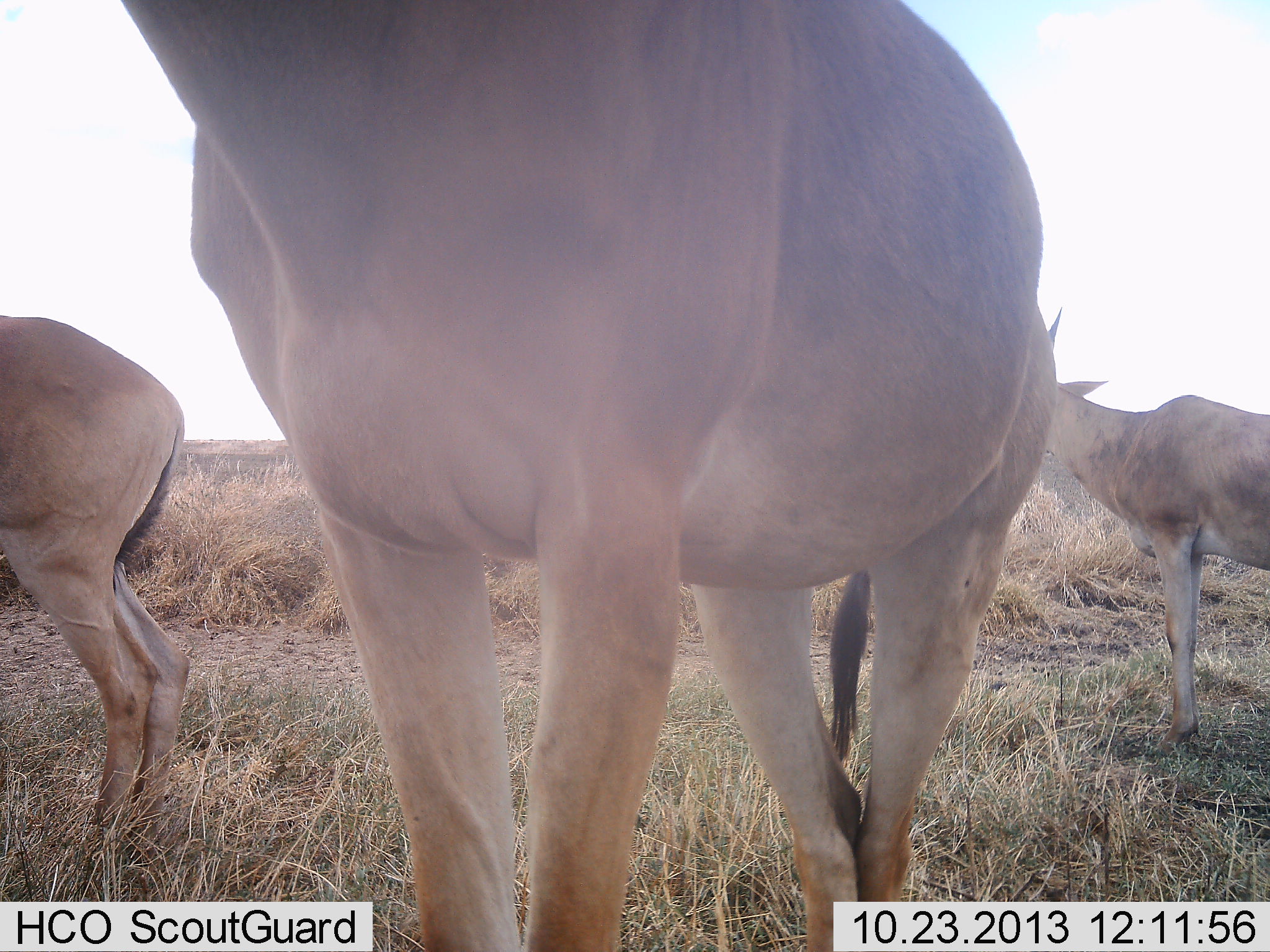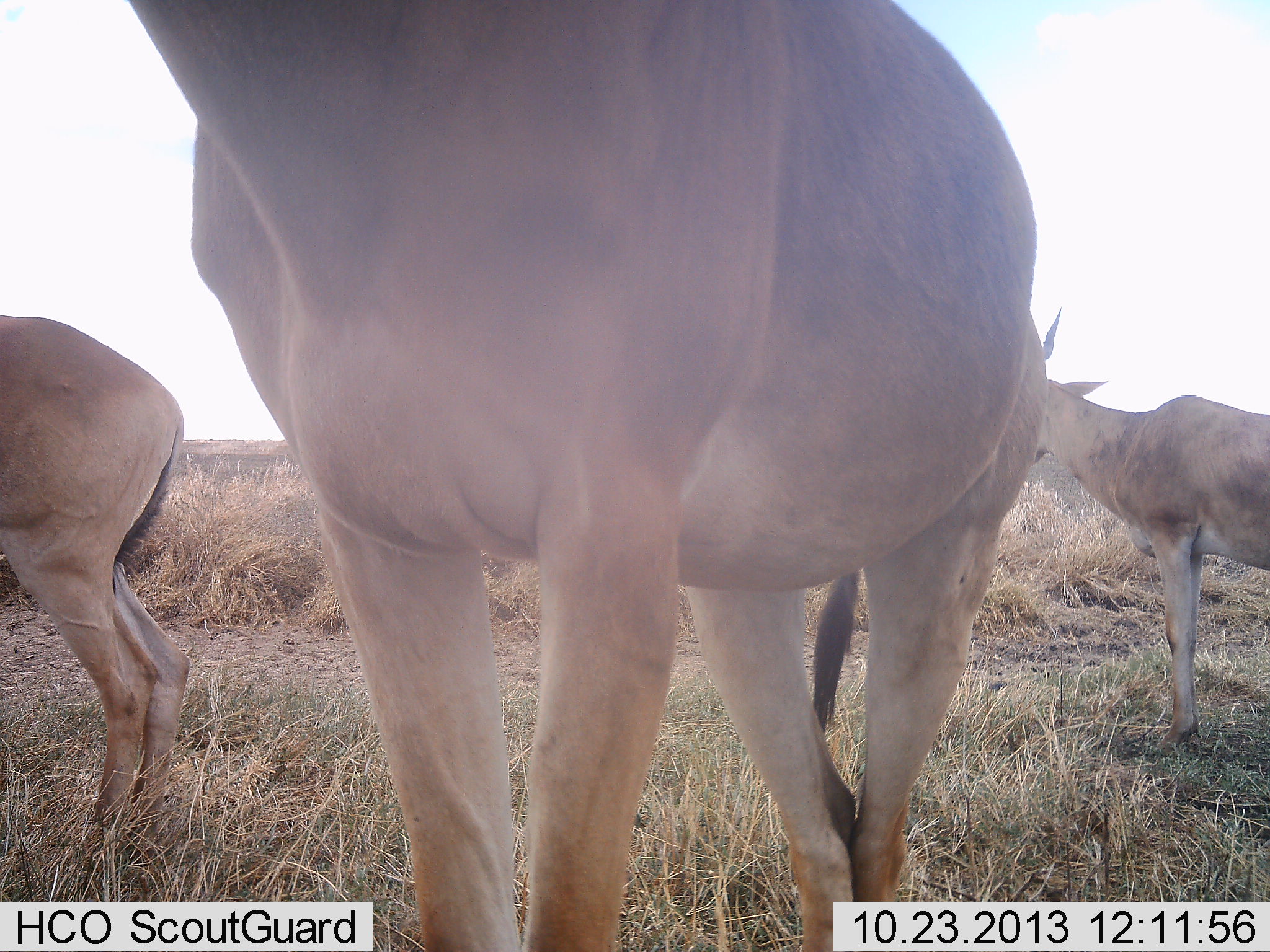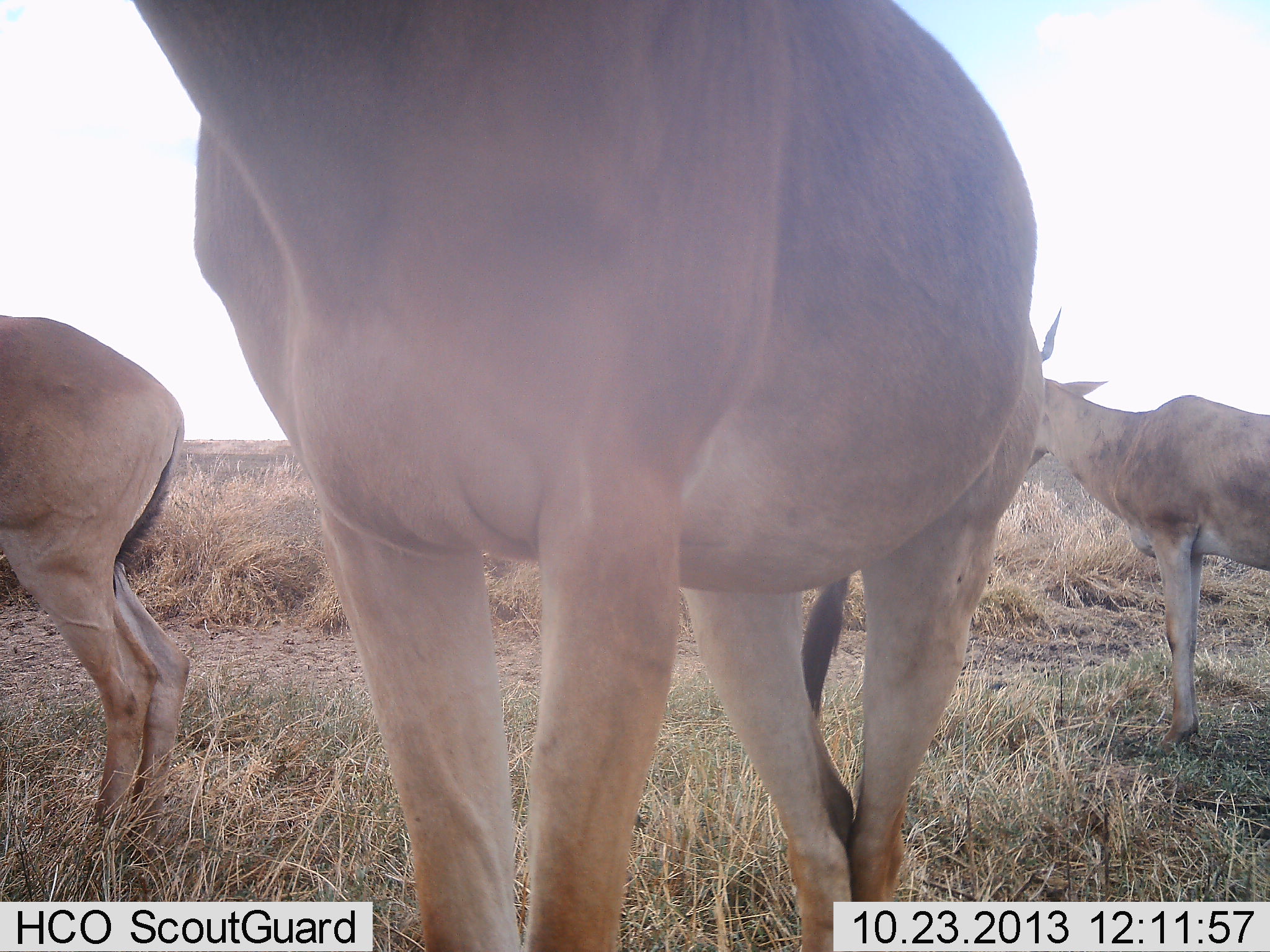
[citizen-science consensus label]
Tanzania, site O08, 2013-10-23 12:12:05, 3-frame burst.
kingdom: Animalia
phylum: Chordata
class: Mammalia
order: Artiodactyla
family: Bovidae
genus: Alcelaphus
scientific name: Alcelaphus buselaphus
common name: hartebeest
Hartebeest (Alcelaphus buselaphus), count 3. Behavior (volunteer vote fractions): standing 100%, resting 0%, moving 0%, interacting 0%. Young present (vote fraction): 0%. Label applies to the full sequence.